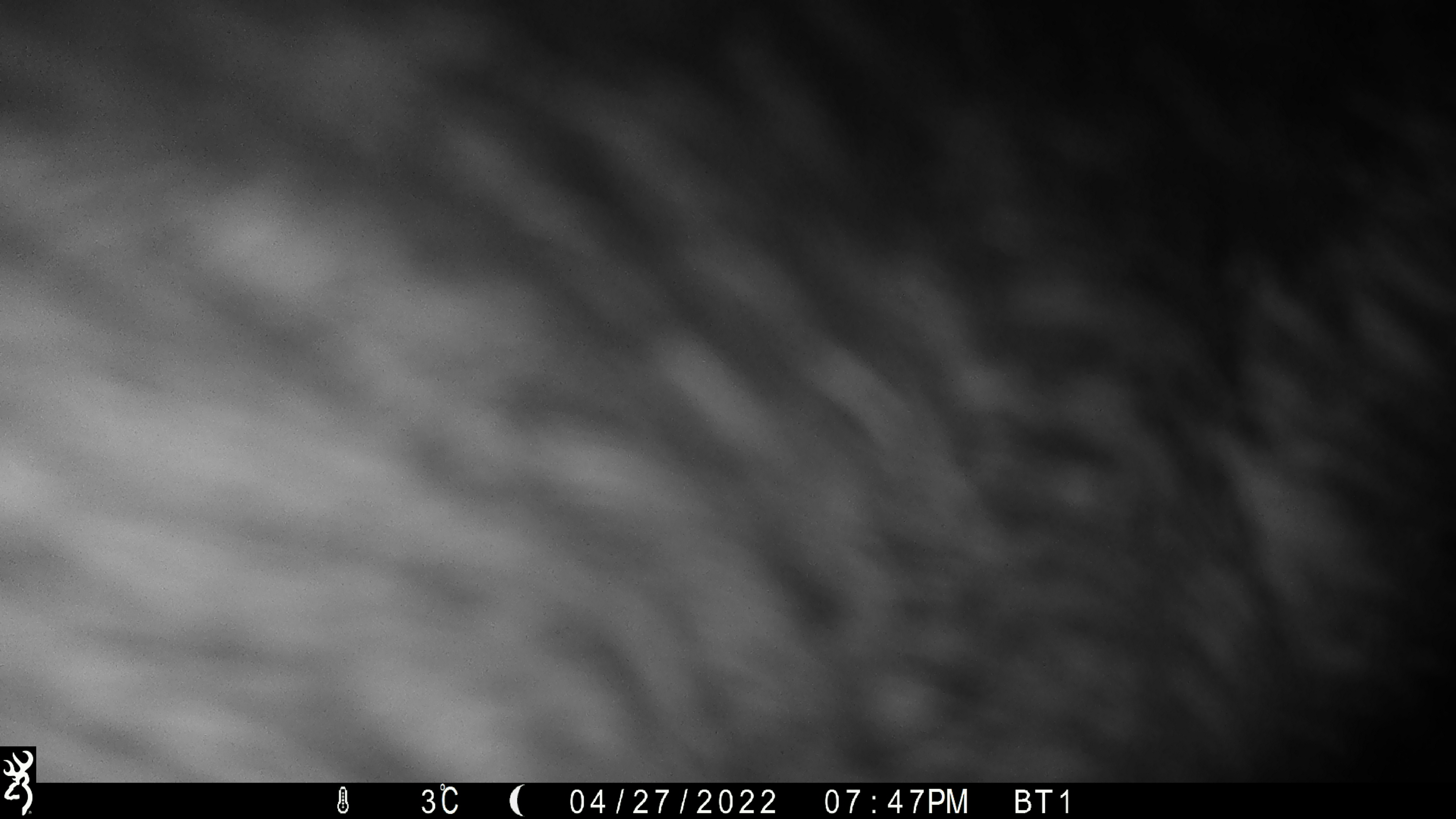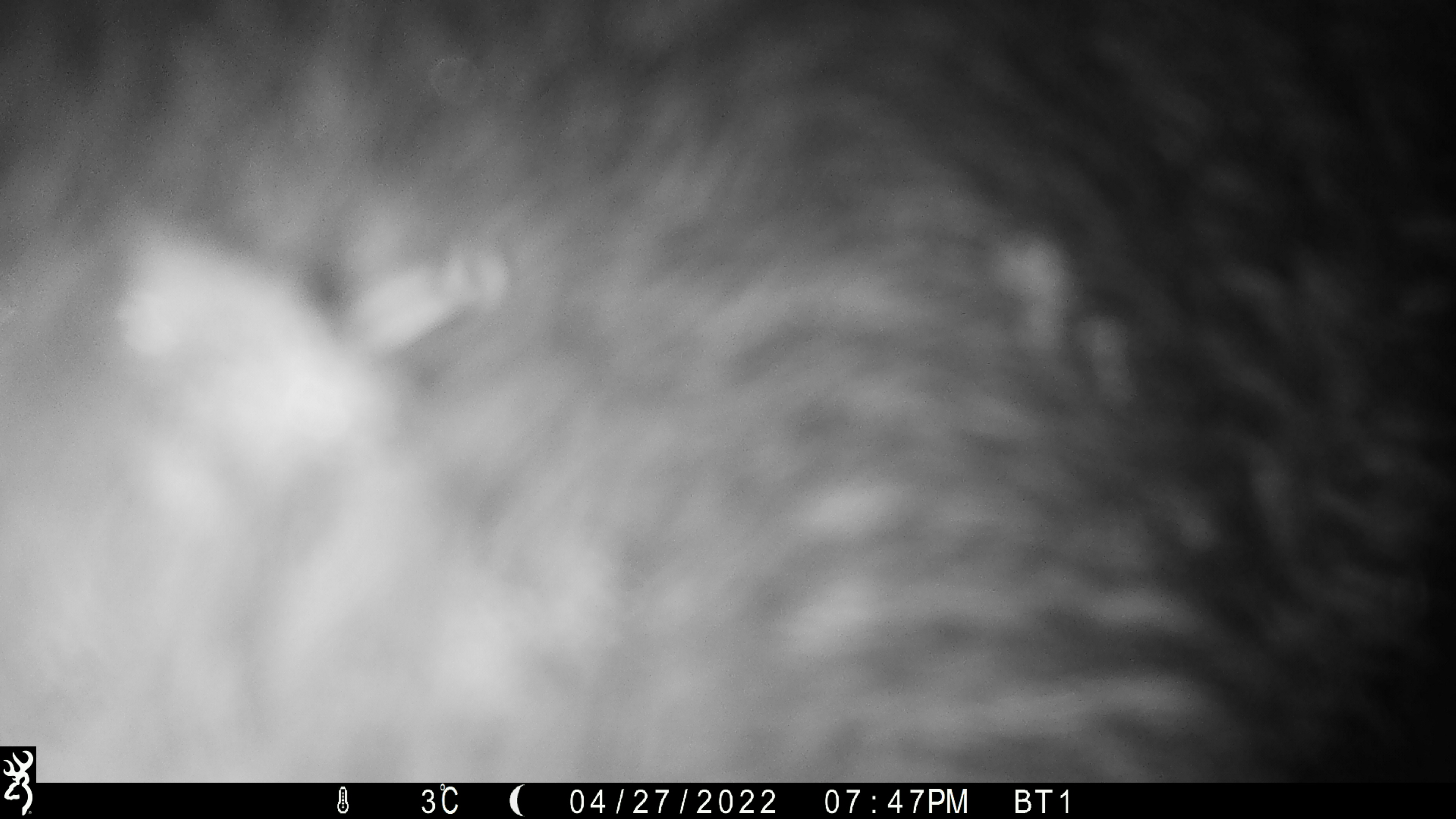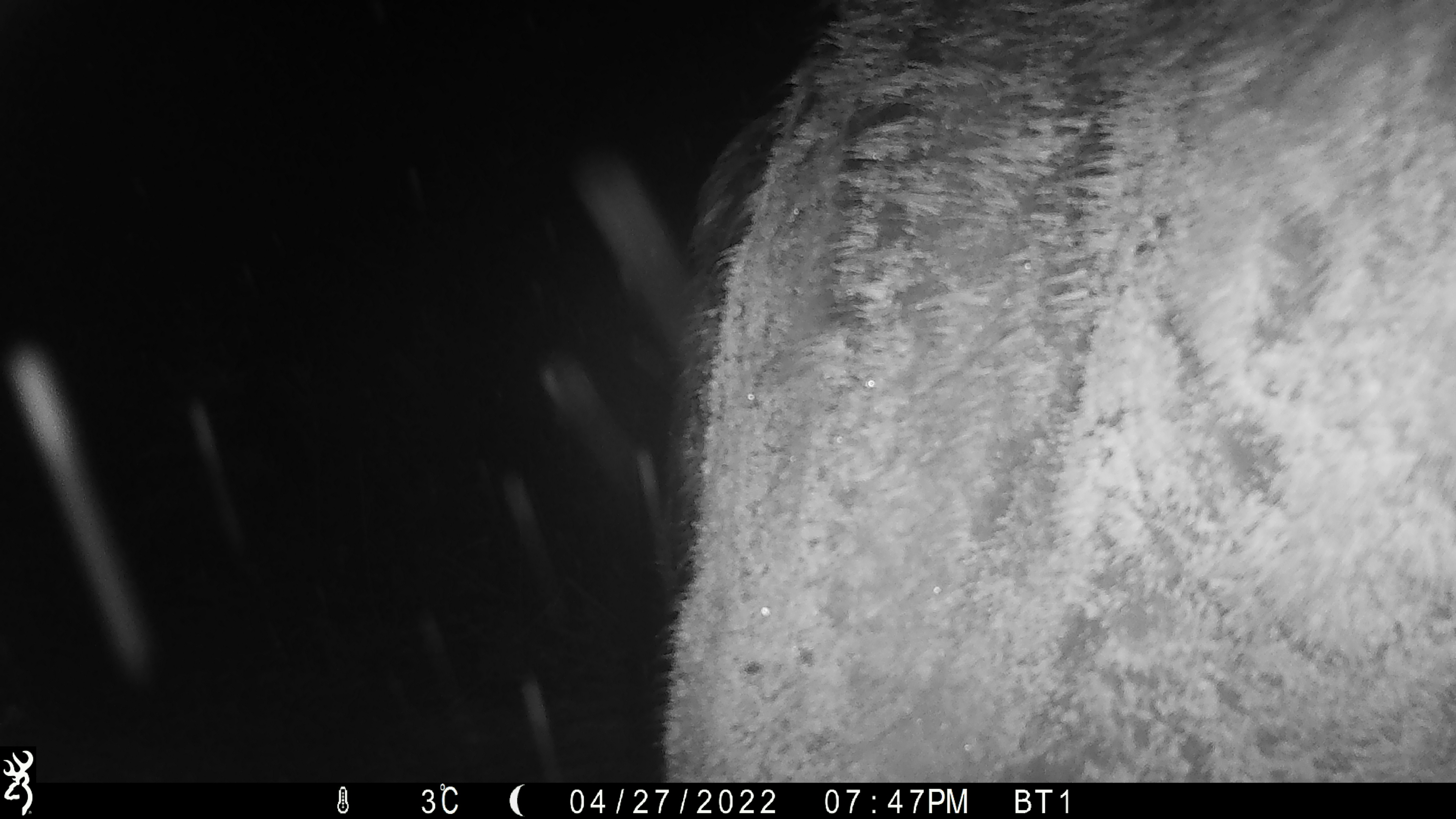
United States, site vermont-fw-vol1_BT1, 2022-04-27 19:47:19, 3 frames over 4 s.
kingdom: Animalia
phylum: Chordata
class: Mammalia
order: Artiodactyla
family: Cervidae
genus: Alces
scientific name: Alces alces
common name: moose